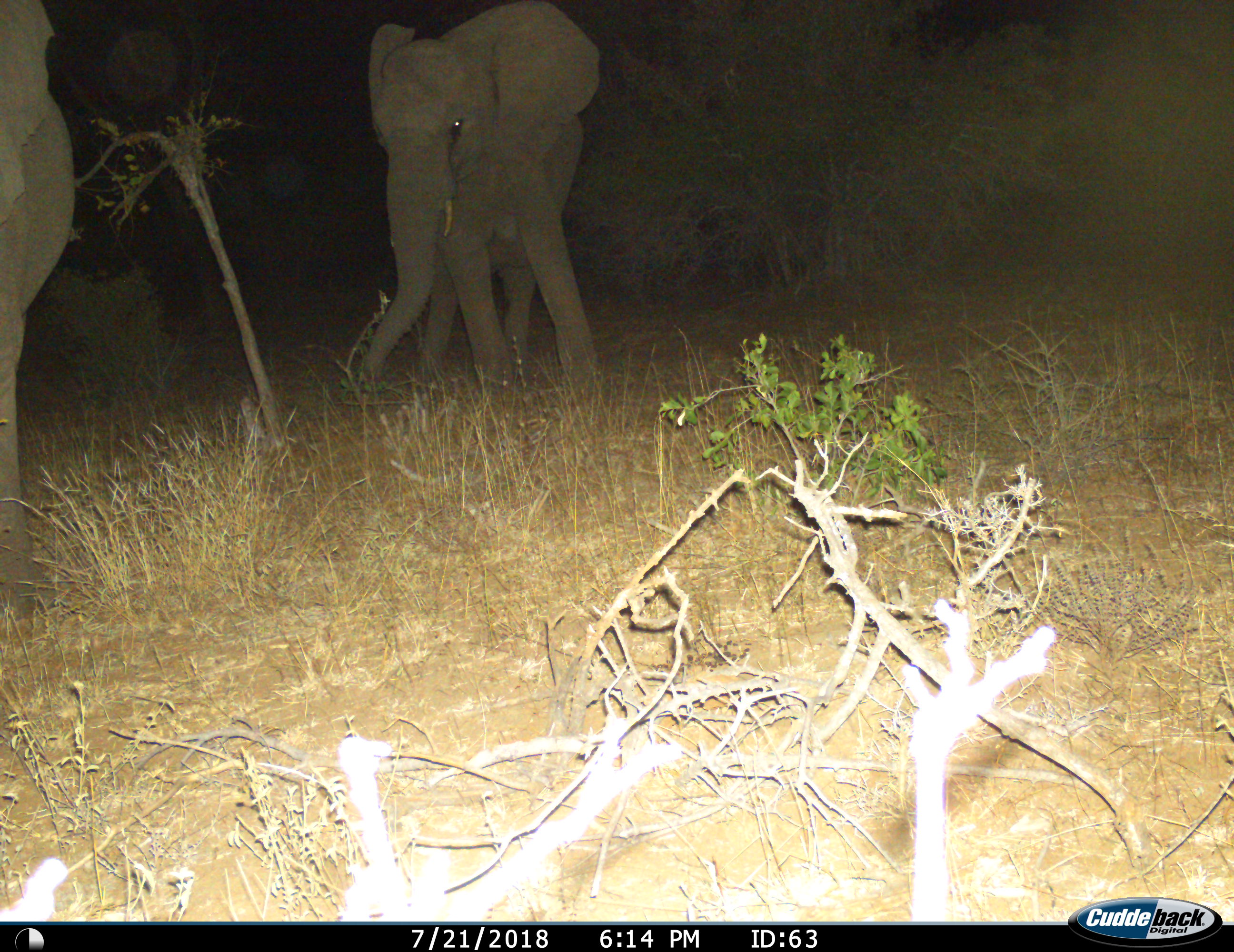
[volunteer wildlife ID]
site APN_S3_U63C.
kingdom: Animalia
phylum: Chordata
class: Mammalia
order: Proboscidea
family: Elephantidae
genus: Loxodonta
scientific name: Loxodonta africana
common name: african bush elephant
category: elephant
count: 2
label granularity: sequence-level